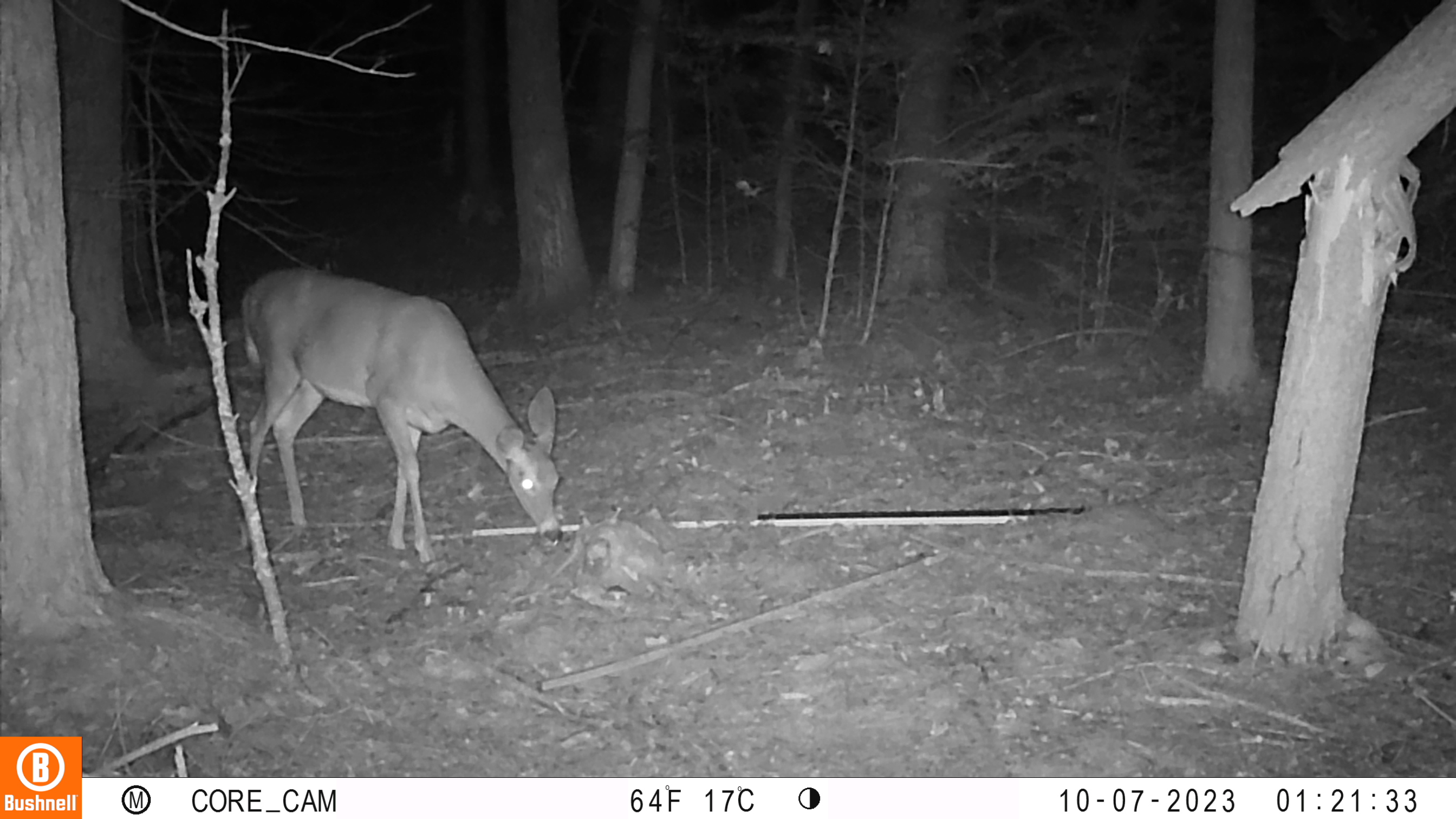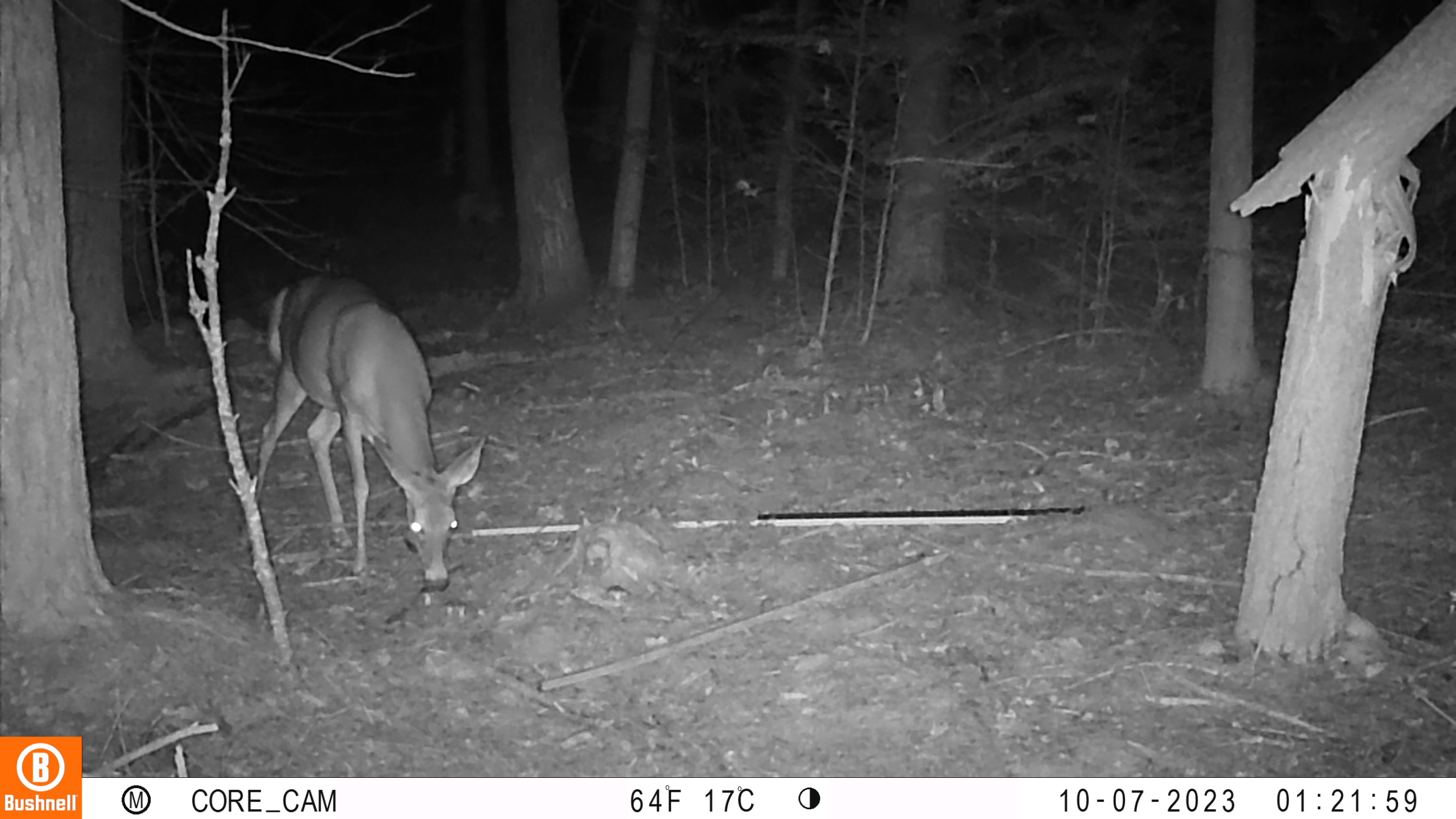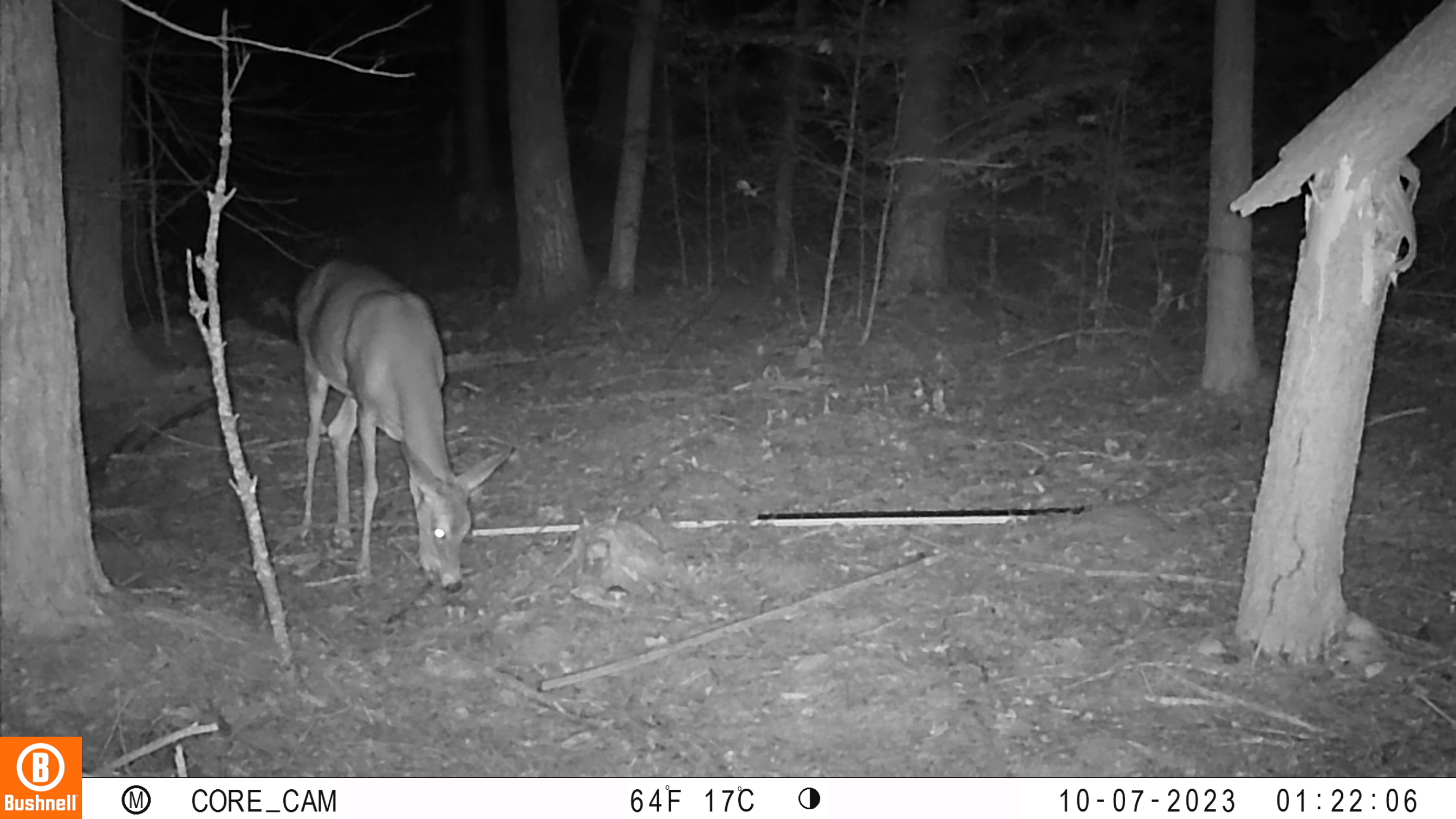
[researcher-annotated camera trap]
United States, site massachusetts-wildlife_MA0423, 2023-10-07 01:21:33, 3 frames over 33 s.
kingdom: Animalia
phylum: Chordata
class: Mammalia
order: Artiodactyla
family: Cervidae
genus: Odocoileus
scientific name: Odocoileus virginianus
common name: white-tailed deer